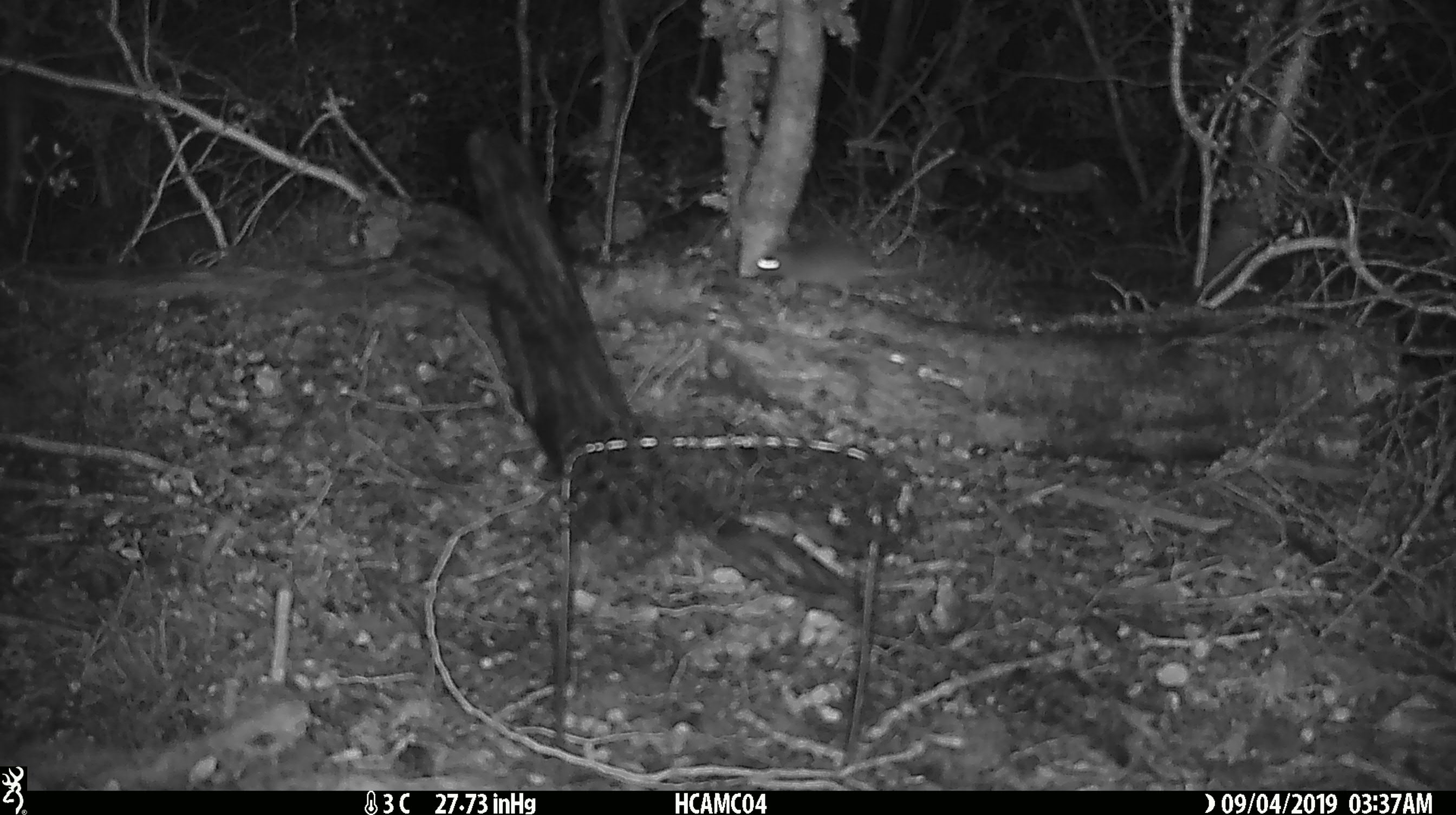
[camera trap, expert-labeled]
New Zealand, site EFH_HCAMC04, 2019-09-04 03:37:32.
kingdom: Animalia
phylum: Chordata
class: Mammalia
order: Rodentia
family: Muridae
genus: Mus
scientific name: Mus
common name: mouse